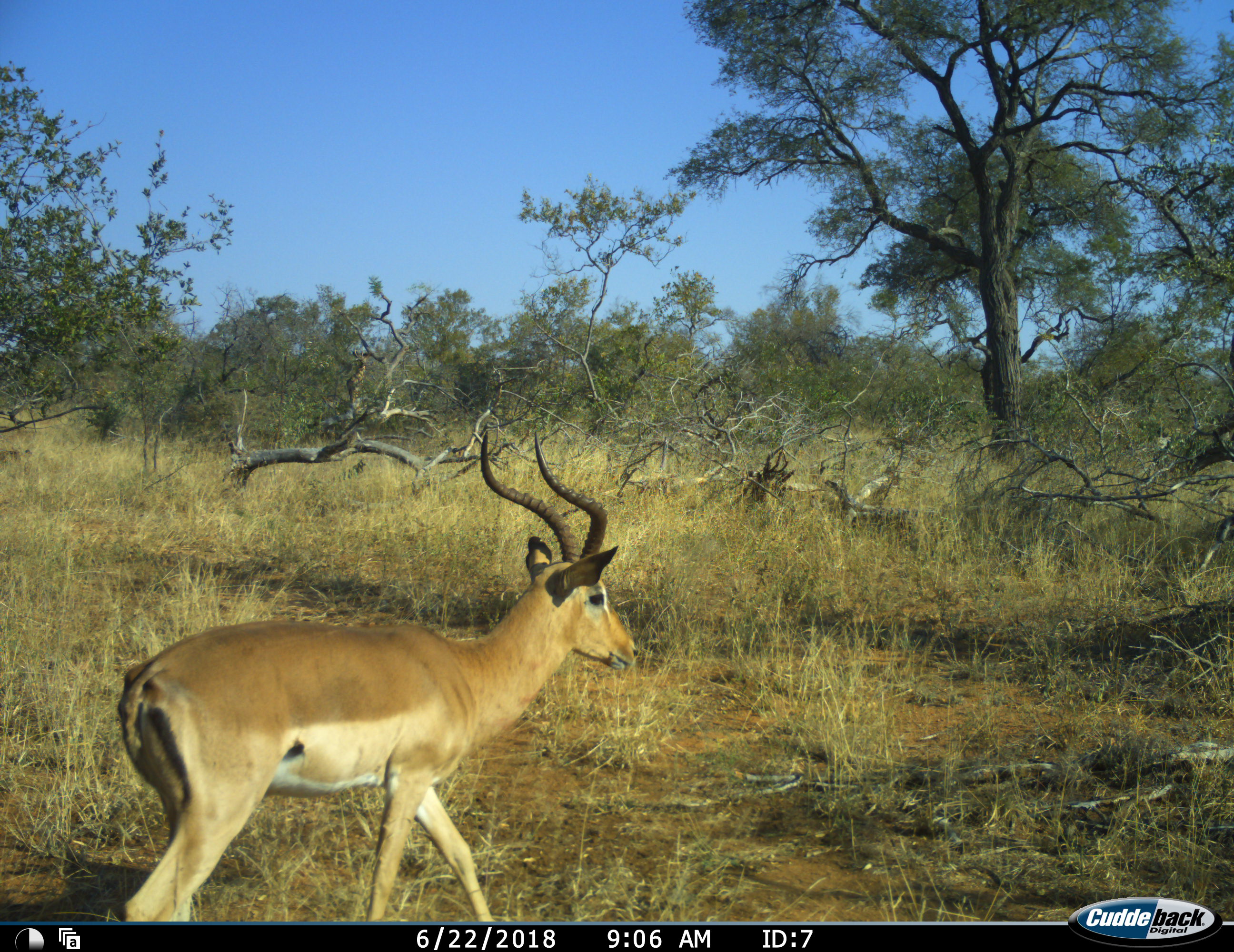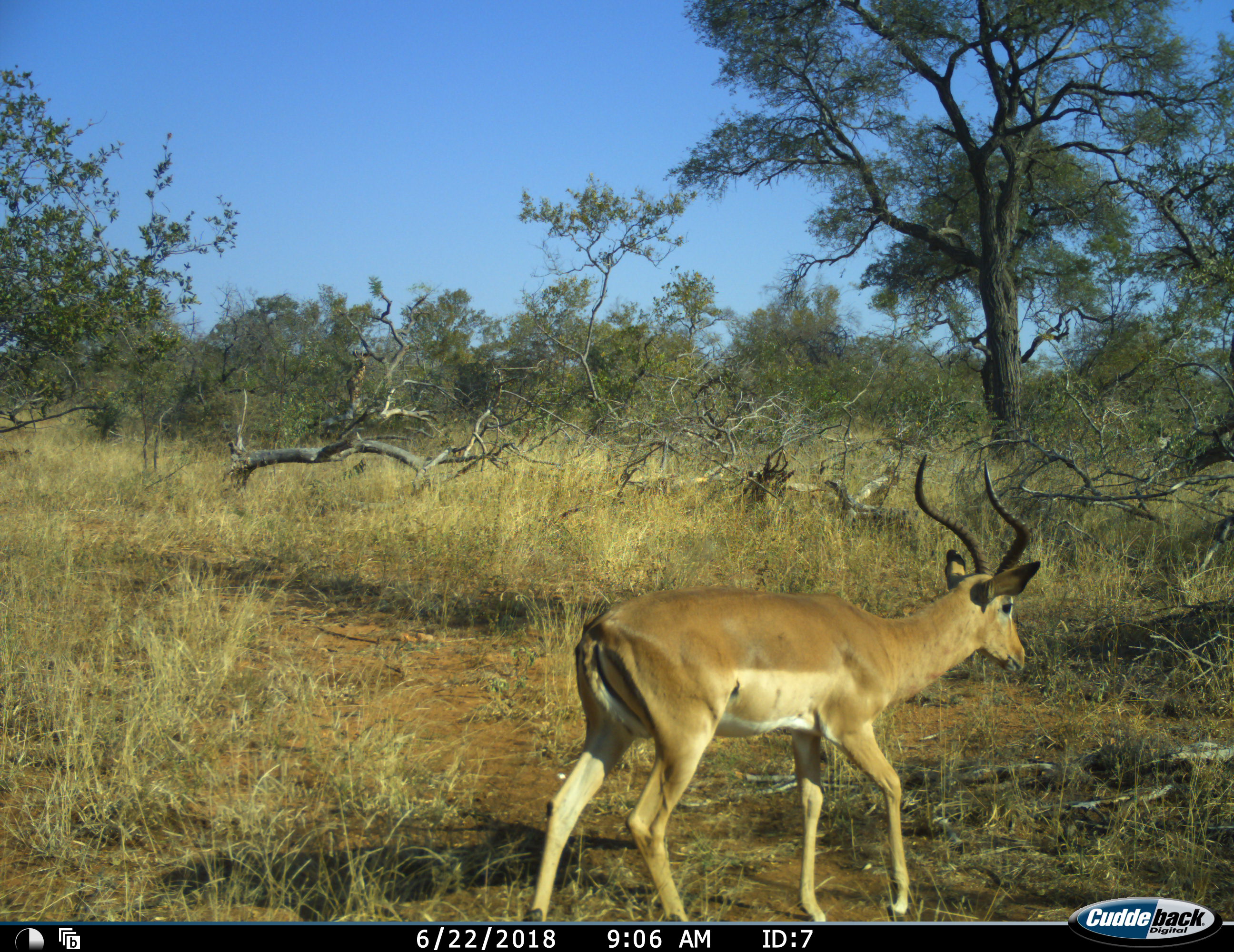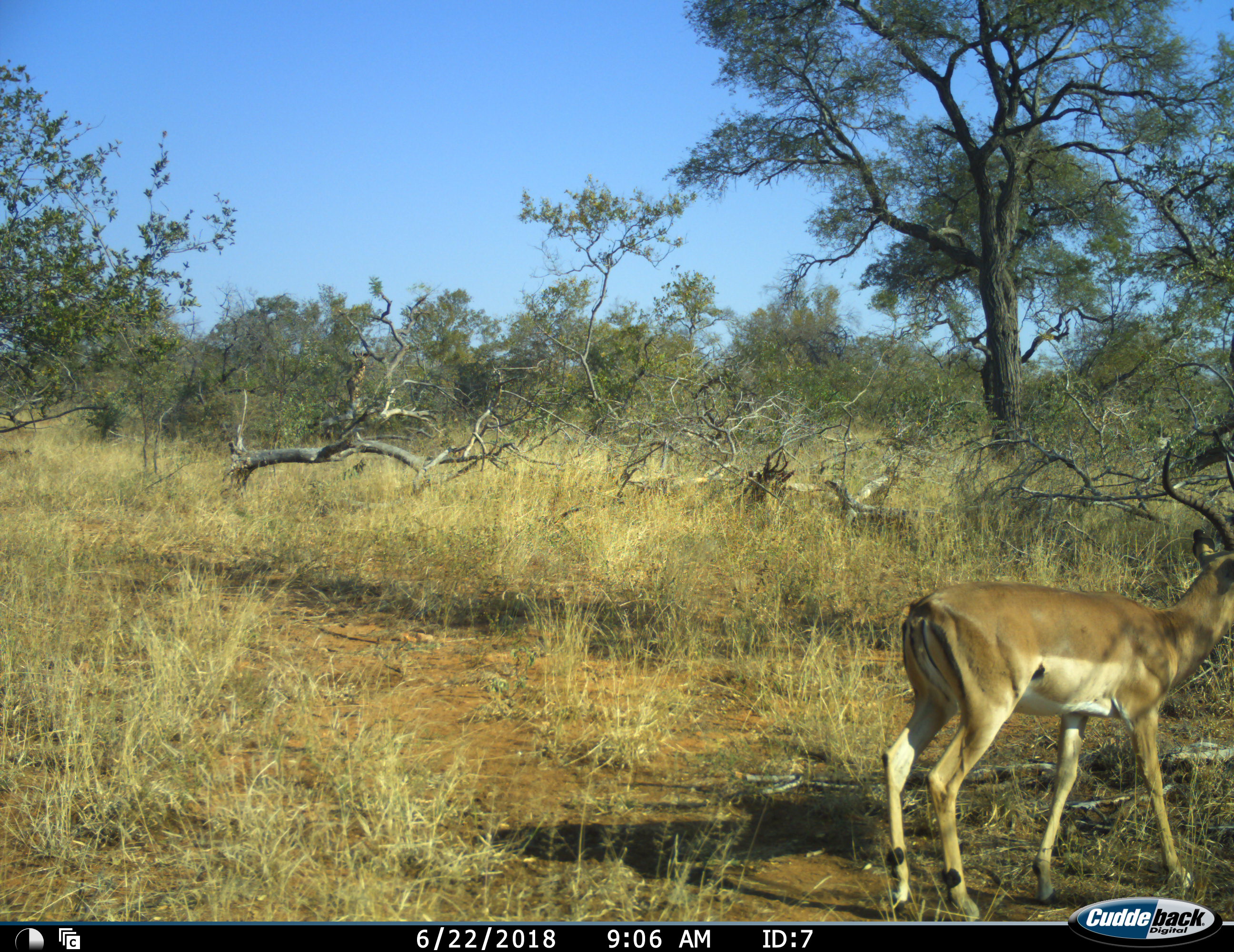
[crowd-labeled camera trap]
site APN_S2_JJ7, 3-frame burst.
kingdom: Animalia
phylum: Chordata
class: Mammalia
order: Artiodactyla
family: Bovidae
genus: Aepyceros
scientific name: Aepyceros melampus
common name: impala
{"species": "impala (Aepyceros melampus)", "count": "1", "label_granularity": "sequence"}